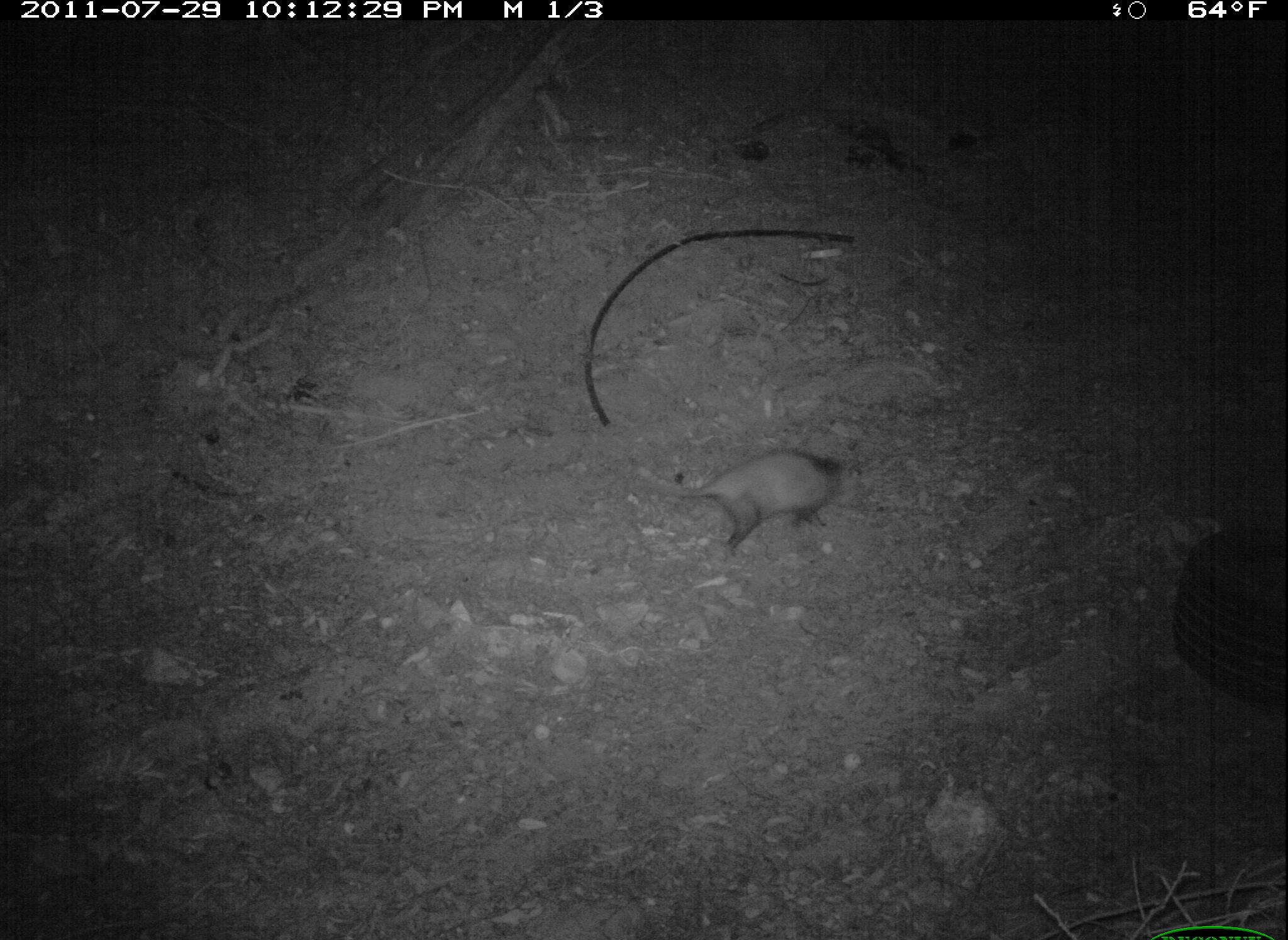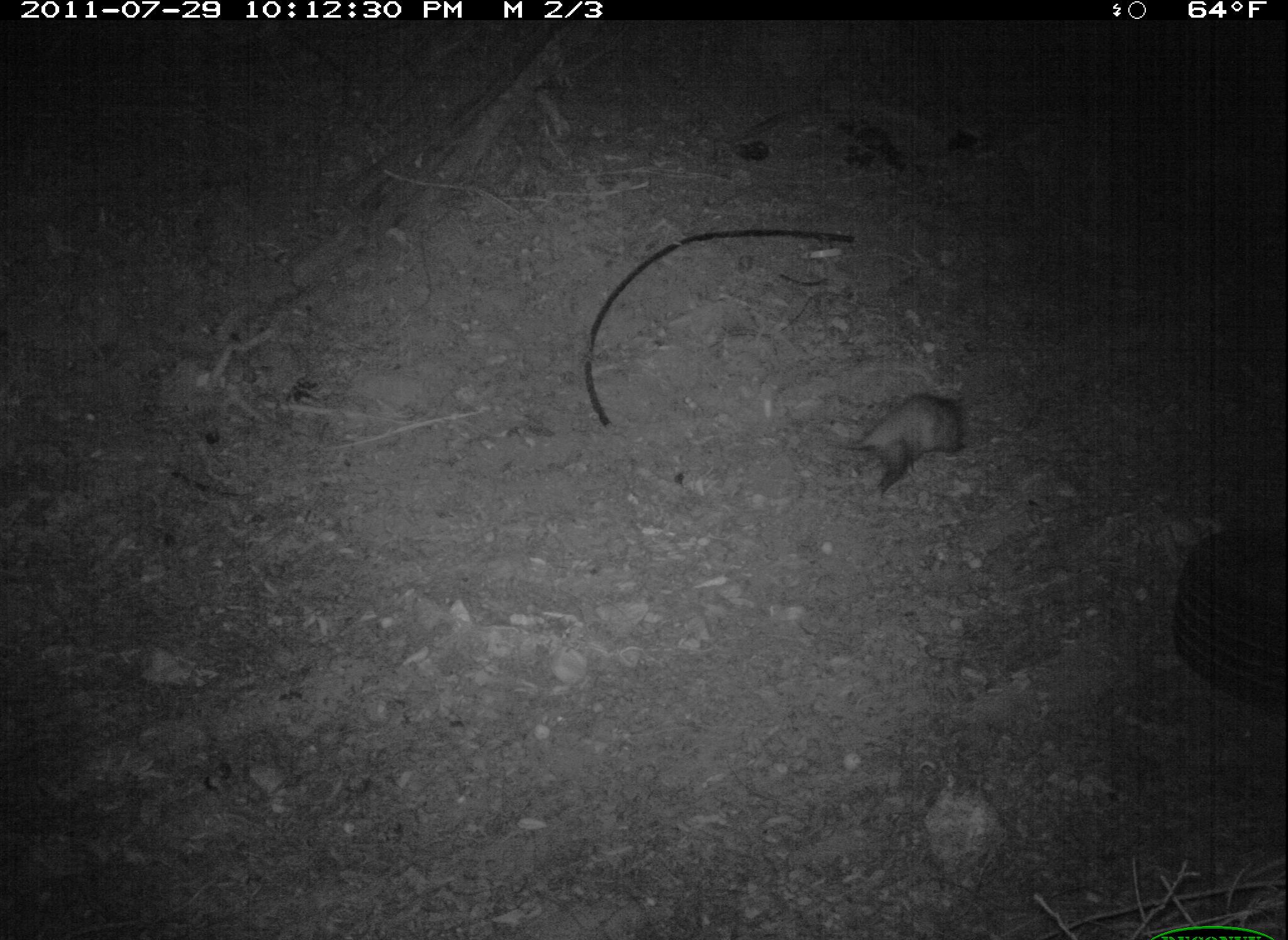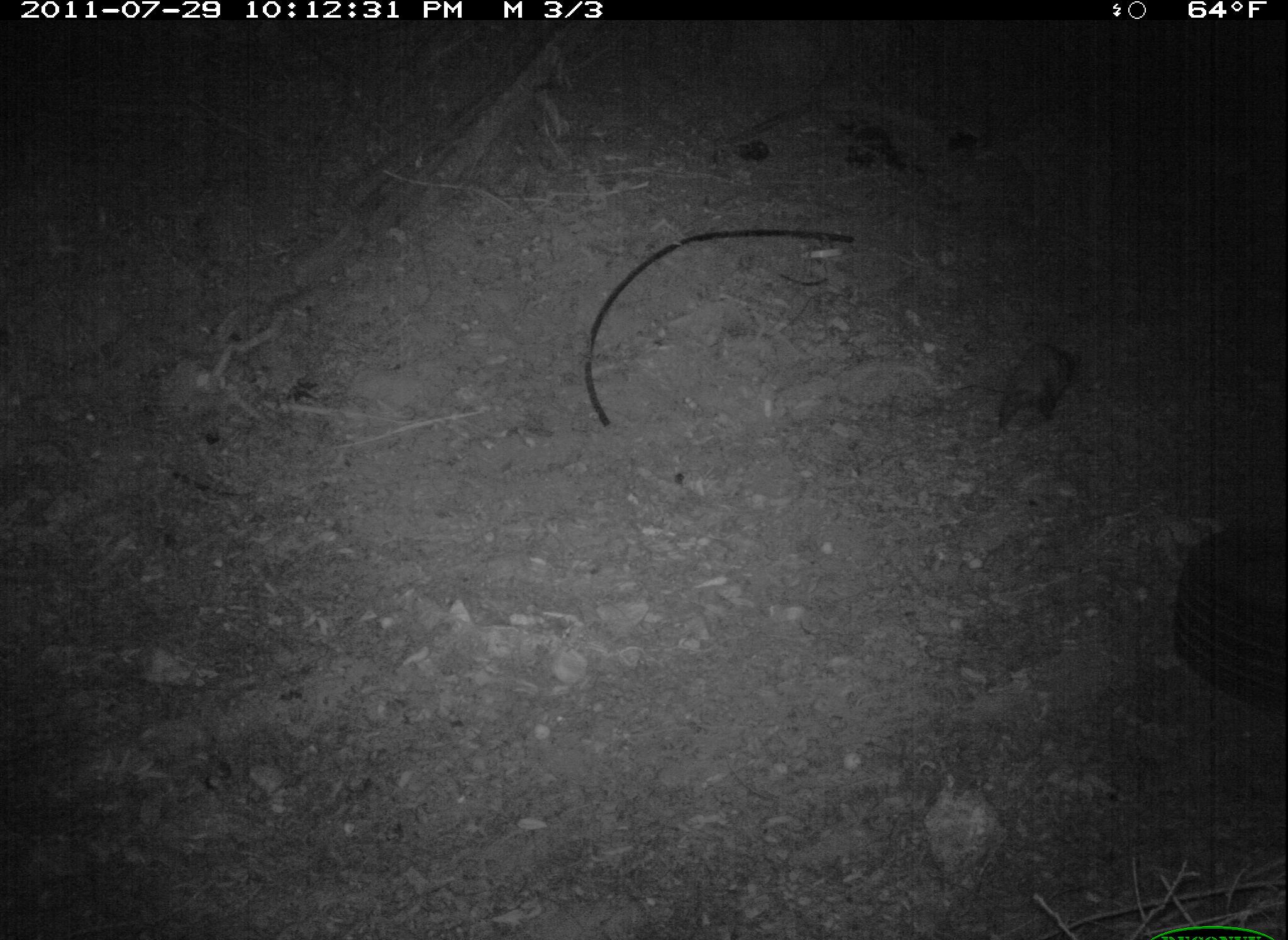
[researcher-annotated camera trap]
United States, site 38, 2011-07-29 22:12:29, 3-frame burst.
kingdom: Animalia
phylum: Chordata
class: Mammalia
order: Didelphimorphia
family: Didelphidae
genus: Didelphis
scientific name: Didelphis virginiana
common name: virginia opossum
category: opossum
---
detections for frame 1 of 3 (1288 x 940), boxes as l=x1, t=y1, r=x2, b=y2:
opossum: l=631, t=438, r=858, b=559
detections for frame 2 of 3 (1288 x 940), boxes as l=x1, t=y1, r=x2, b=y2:
opossum: l=811, t=377, r=980, b=504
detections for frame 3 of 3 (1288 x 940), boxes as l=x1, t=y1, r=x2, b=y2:
opossum: l=974, t=329, r=1101, b=440